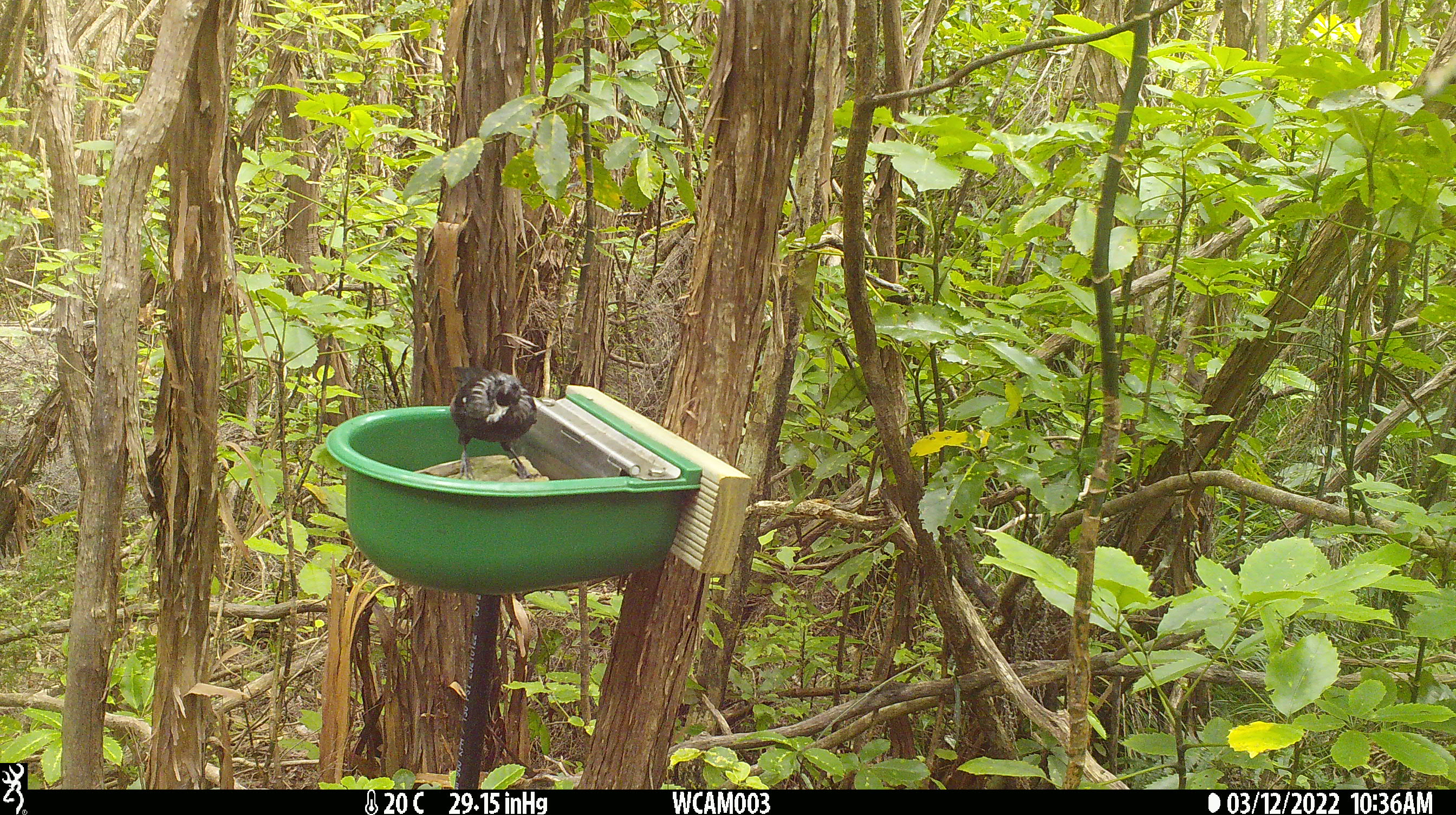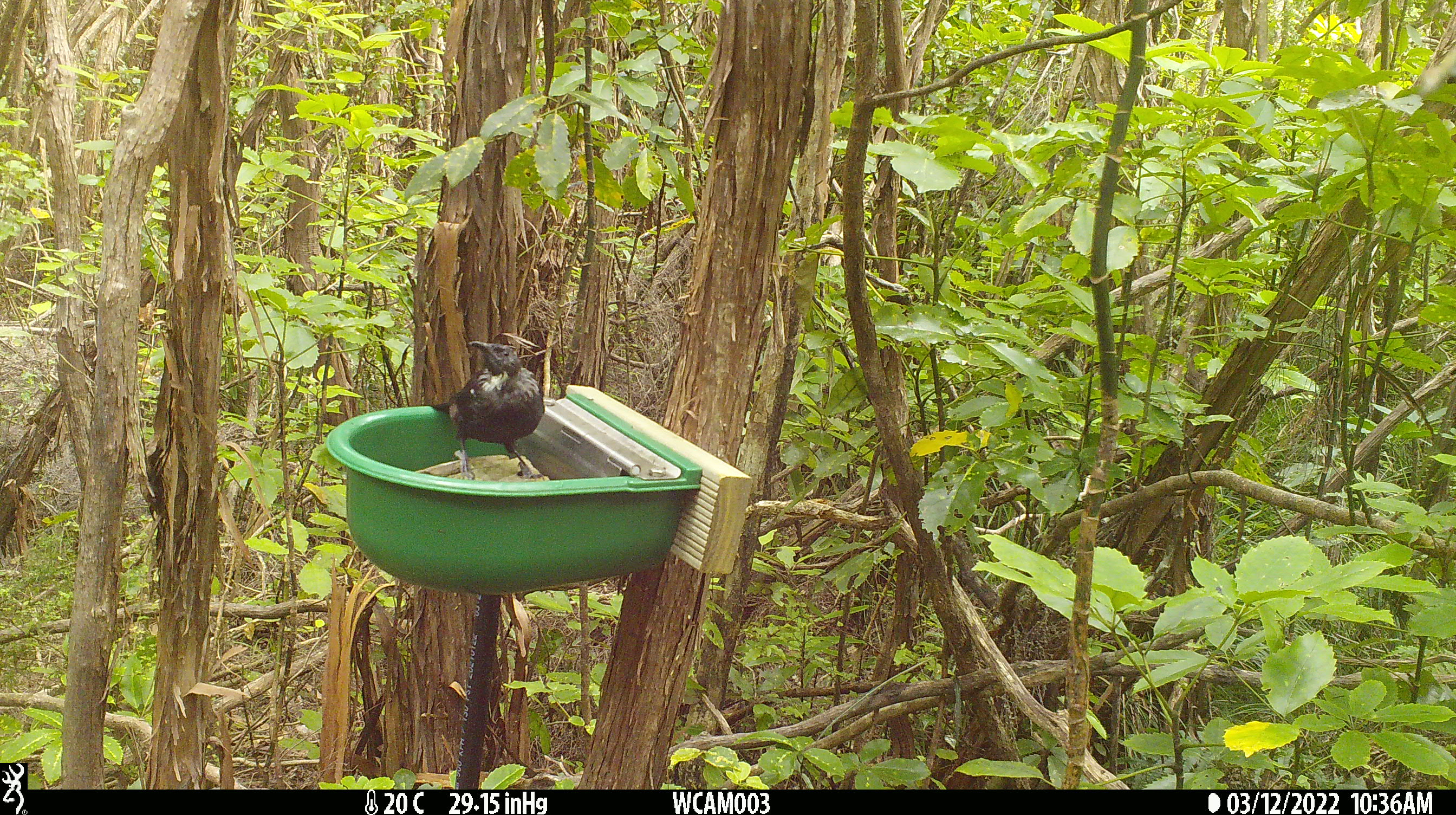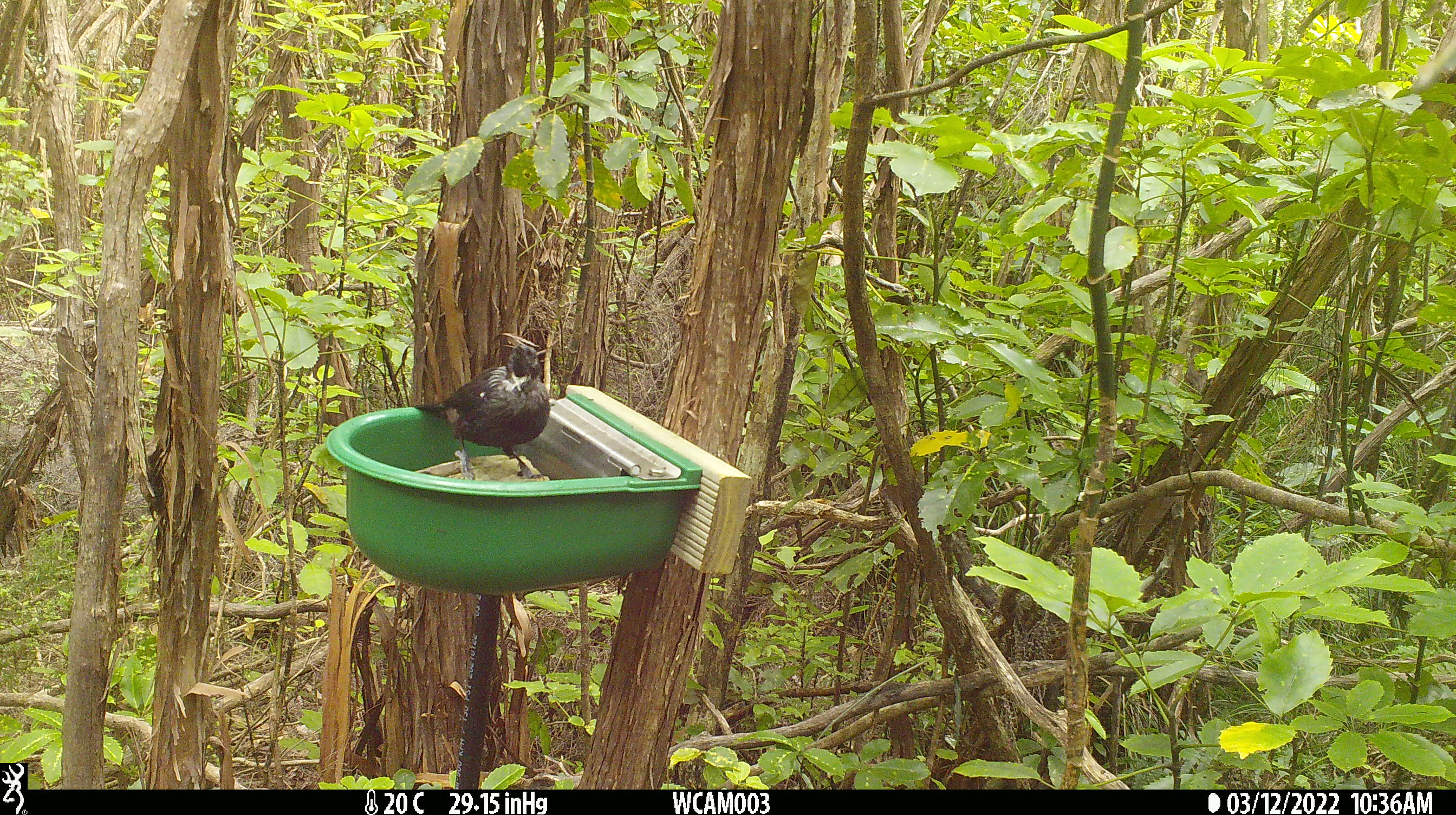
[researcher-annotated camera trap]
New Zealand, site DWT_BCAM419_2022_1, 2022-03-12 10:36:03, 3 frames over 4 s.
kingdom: Animalia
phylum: Chordata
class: Aves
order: Passeriformes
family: Meliphagidae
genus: Prosthemadera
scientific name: Prosthemadera novaeseelandiae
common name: tui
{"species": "tui (Prosthemadera novaeseelandiae)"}